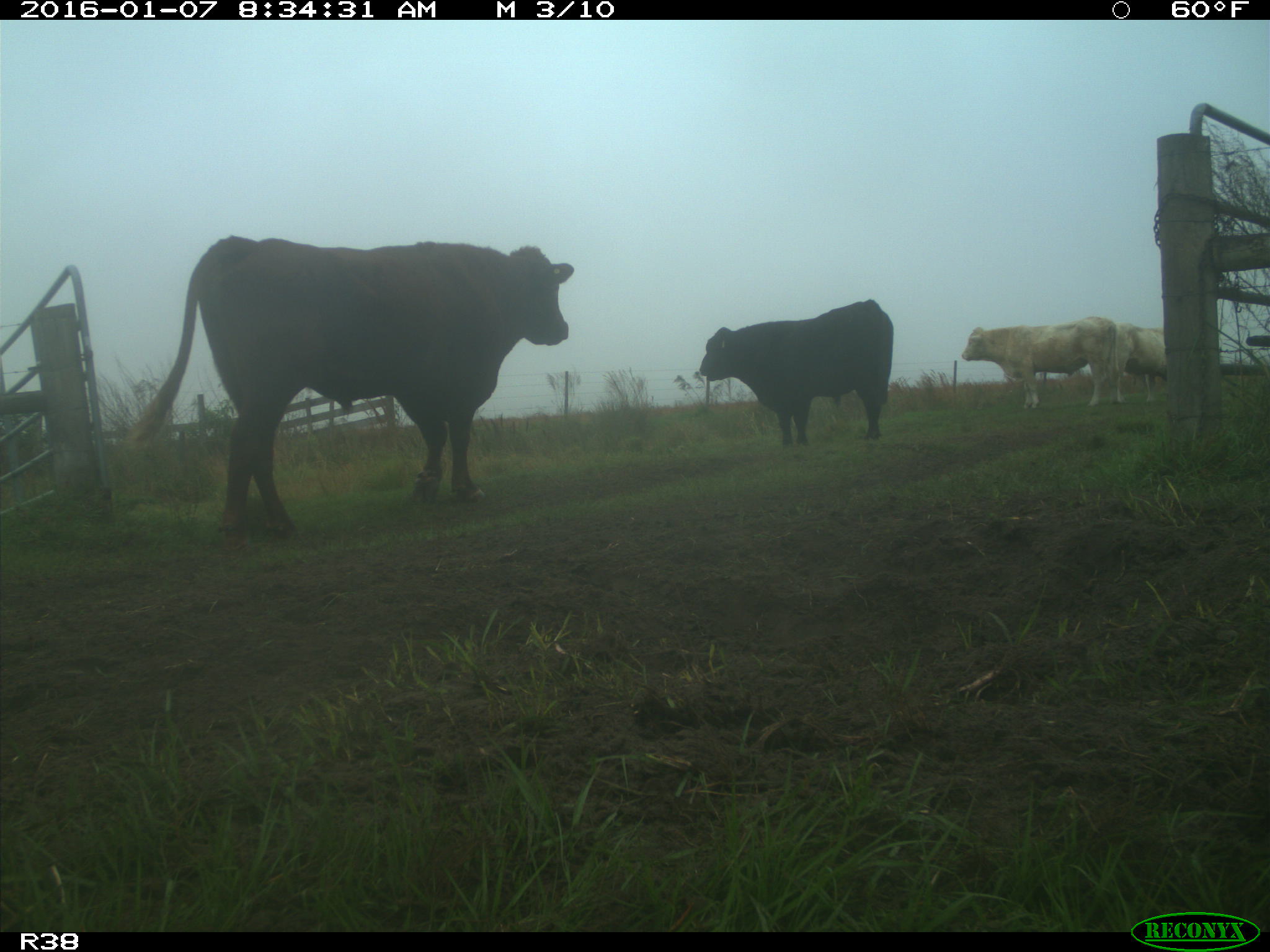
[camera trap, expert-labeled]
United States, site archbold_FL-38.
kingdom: Animalia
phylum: Chordata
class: Mammalia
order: Artiodactyla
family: Bovidae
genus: Bos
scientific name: Bos taurus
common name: domestic cow